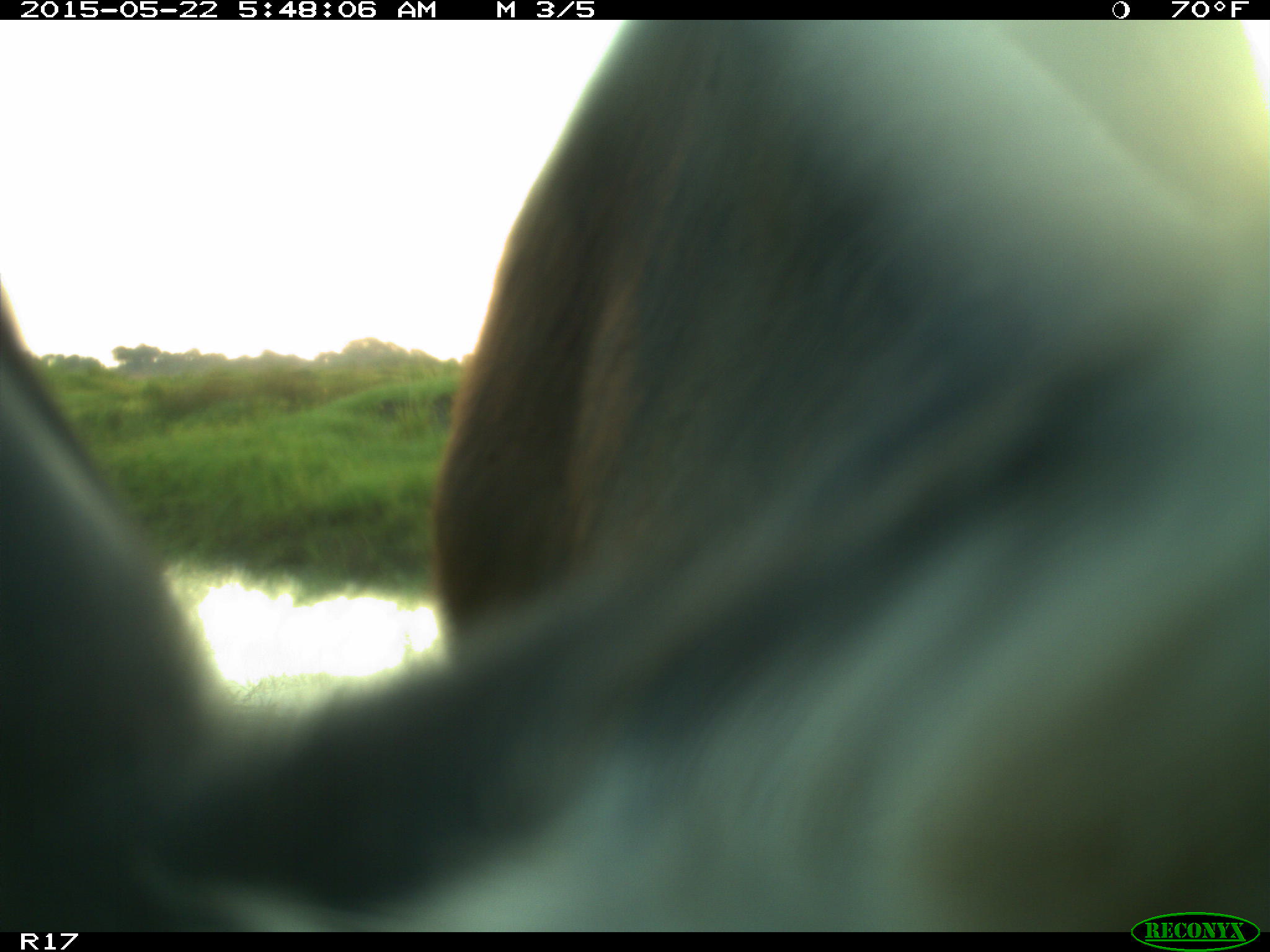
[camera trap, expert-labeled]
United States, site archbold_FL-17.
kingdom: Animalia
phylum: Chordata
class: Mammalia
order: Artiodactyla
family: Bovidae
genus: Bos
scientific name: Bos taurus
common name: domestic cow